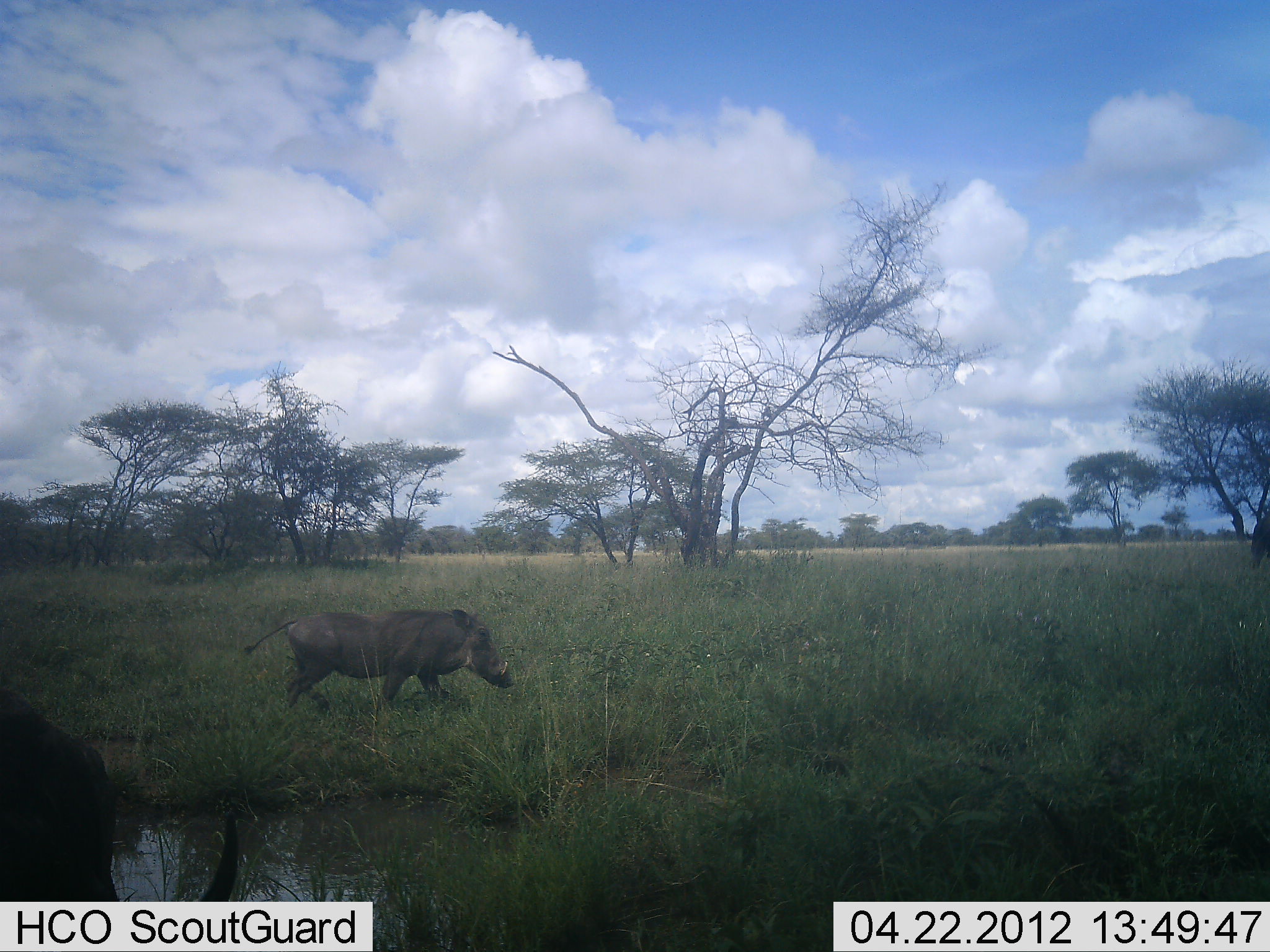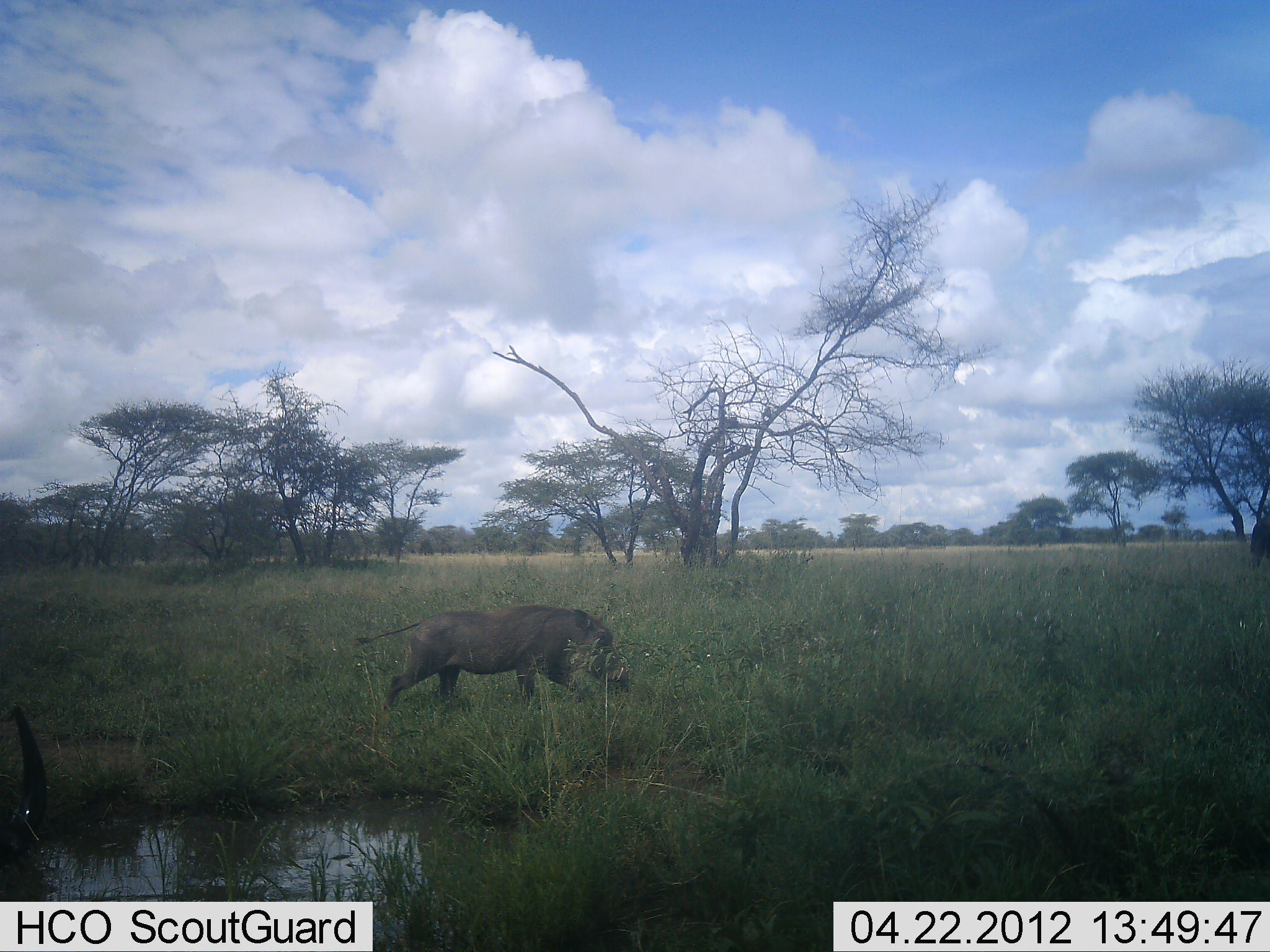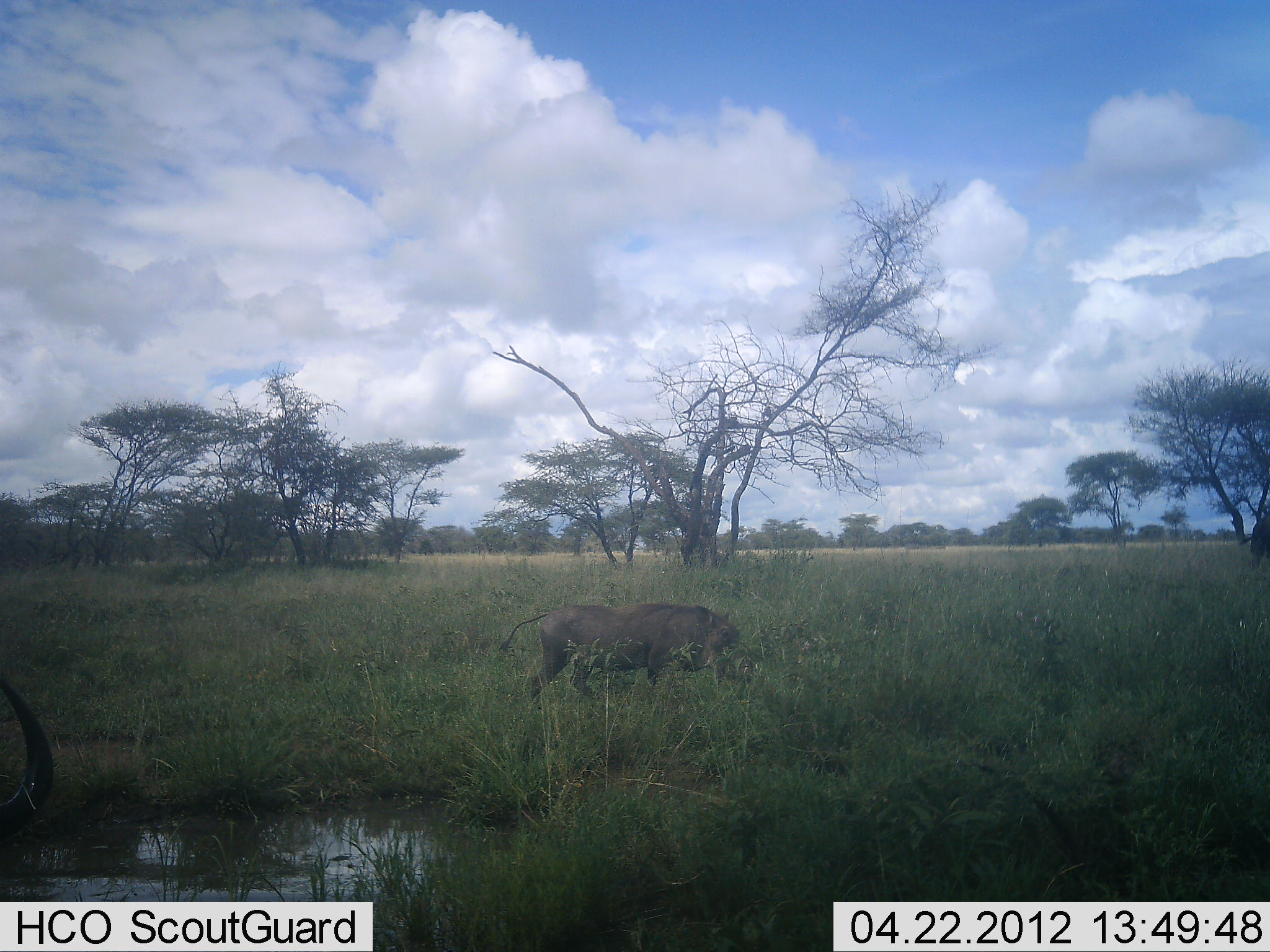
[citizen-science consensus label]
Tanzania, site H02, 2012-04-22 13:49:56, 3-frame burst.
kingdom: Animalia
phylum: Chordata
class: Mammalia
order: Artiodactyla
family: Suidae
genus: Phacochoerus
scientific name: Phacochoerus africanus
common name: warthog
Warthog (Phacochoerus africanus), count 1. Behavior (volunteer vote fractions): standing 10%, resting 0%, moving 95%, interacting 0%. Young present (vote fraction): 0%. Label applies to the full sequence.